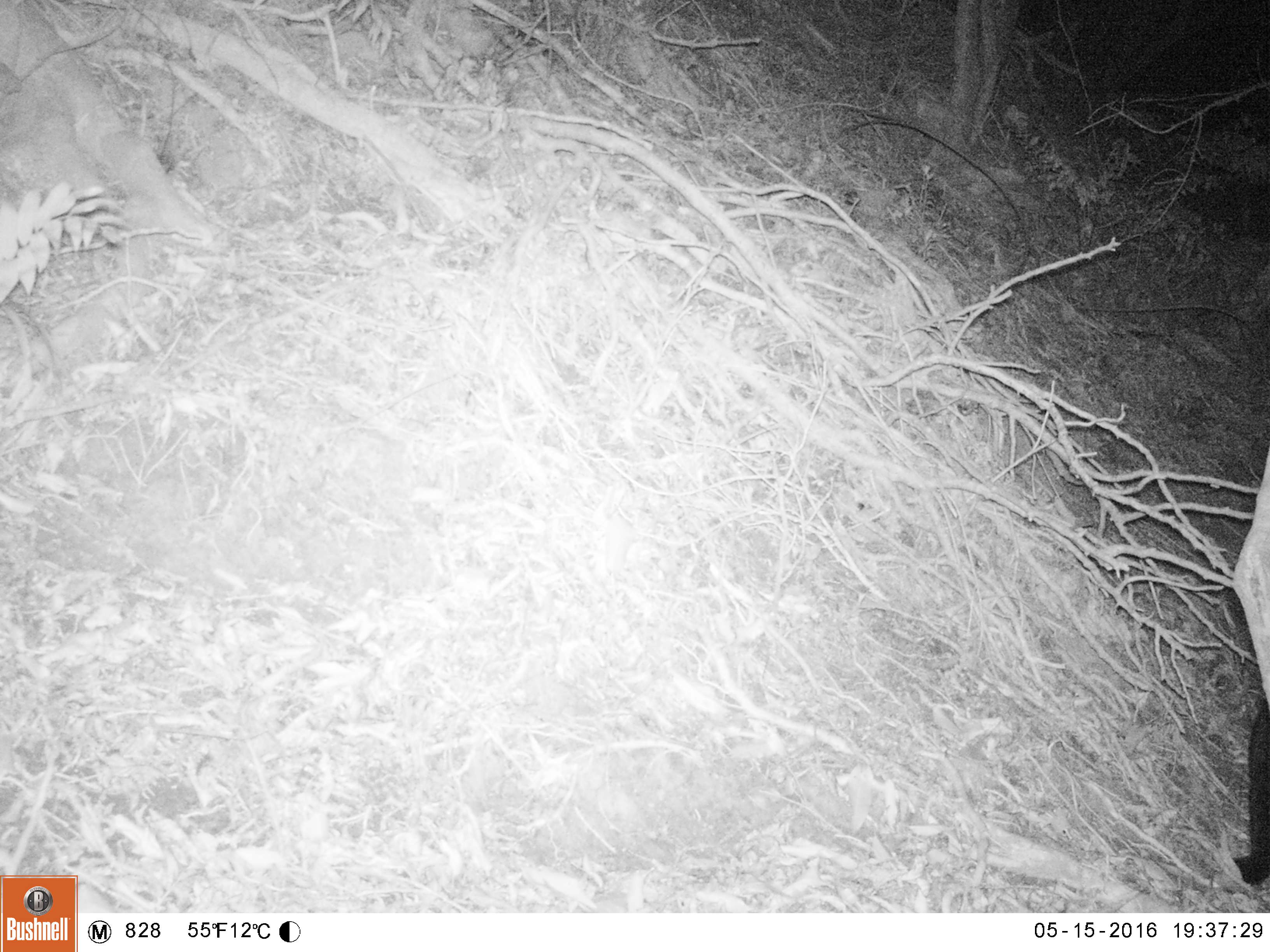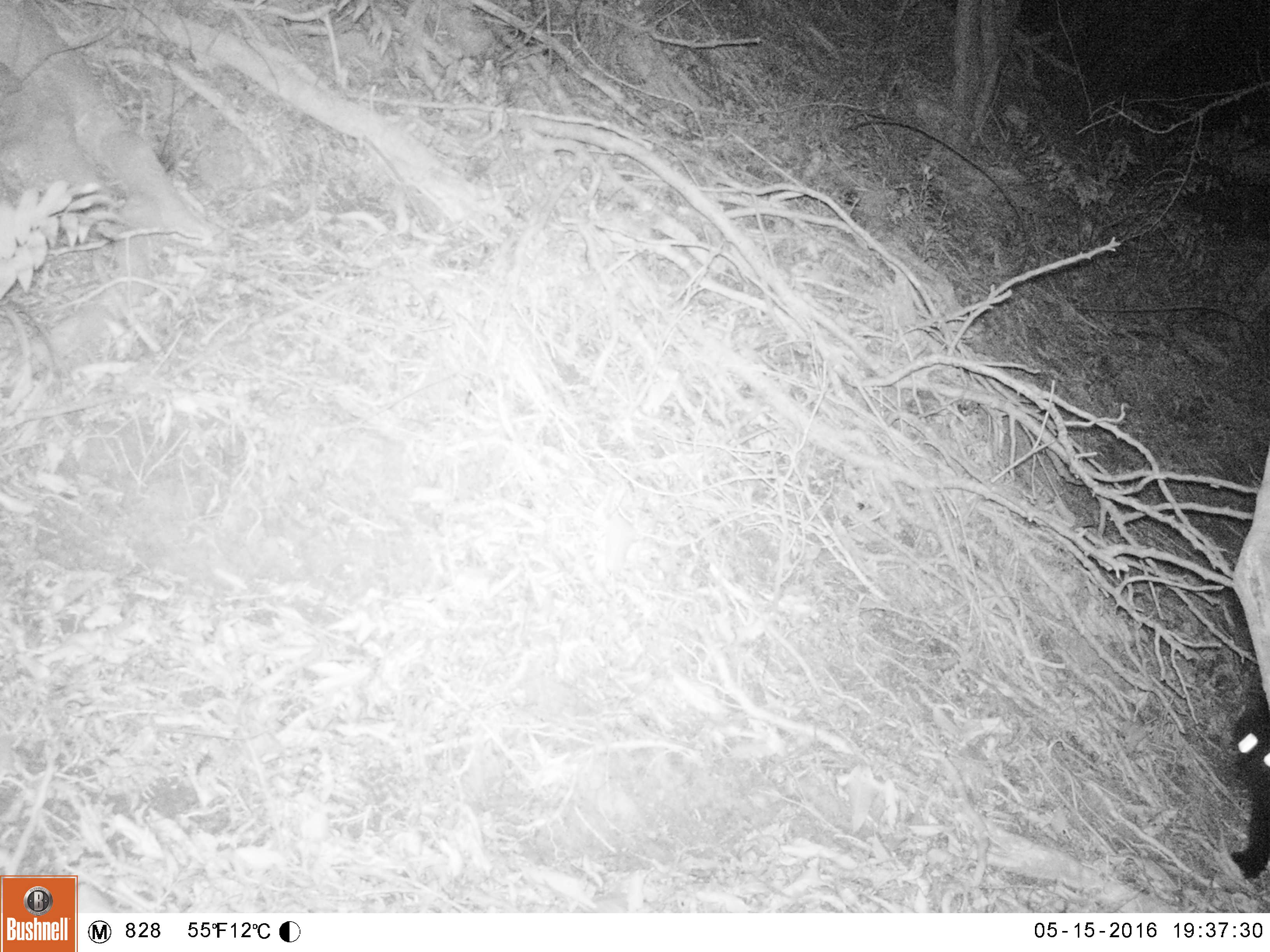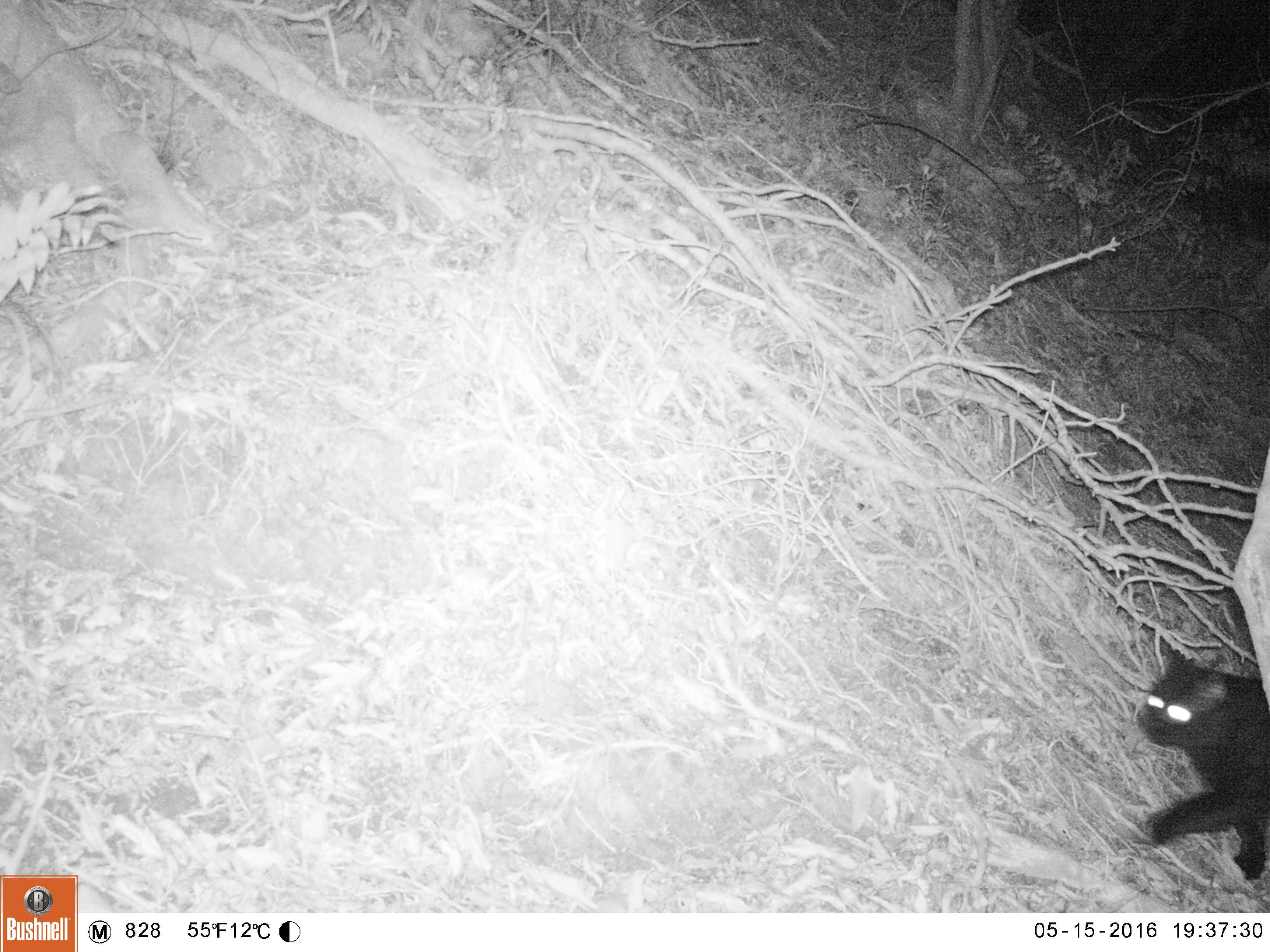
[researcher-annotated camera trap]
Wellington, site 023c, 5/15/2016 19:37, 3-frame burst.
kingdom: Animalia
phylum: Chordata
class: Mammalia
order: Carnivora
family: Felidae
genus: Felis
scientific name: Felis catus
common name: cat